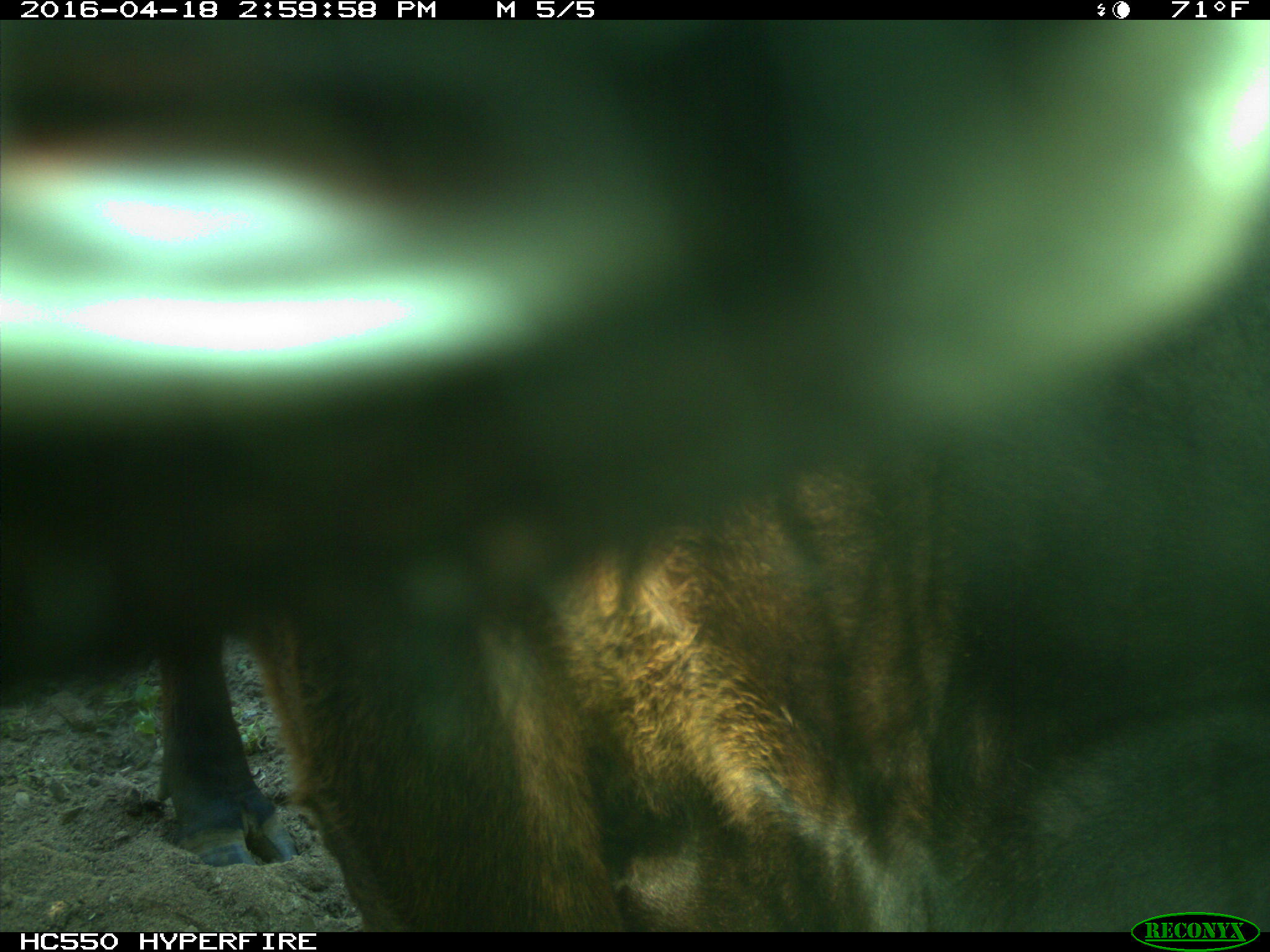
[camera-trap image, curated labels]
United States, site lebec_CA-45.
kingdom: Animalia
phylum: Chordata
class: Mammalia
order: Artiodactyla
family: Bovidae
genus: Bos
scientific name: Bos taurus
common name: domestic cow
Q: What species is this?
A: Bos taurus (domestic cow).